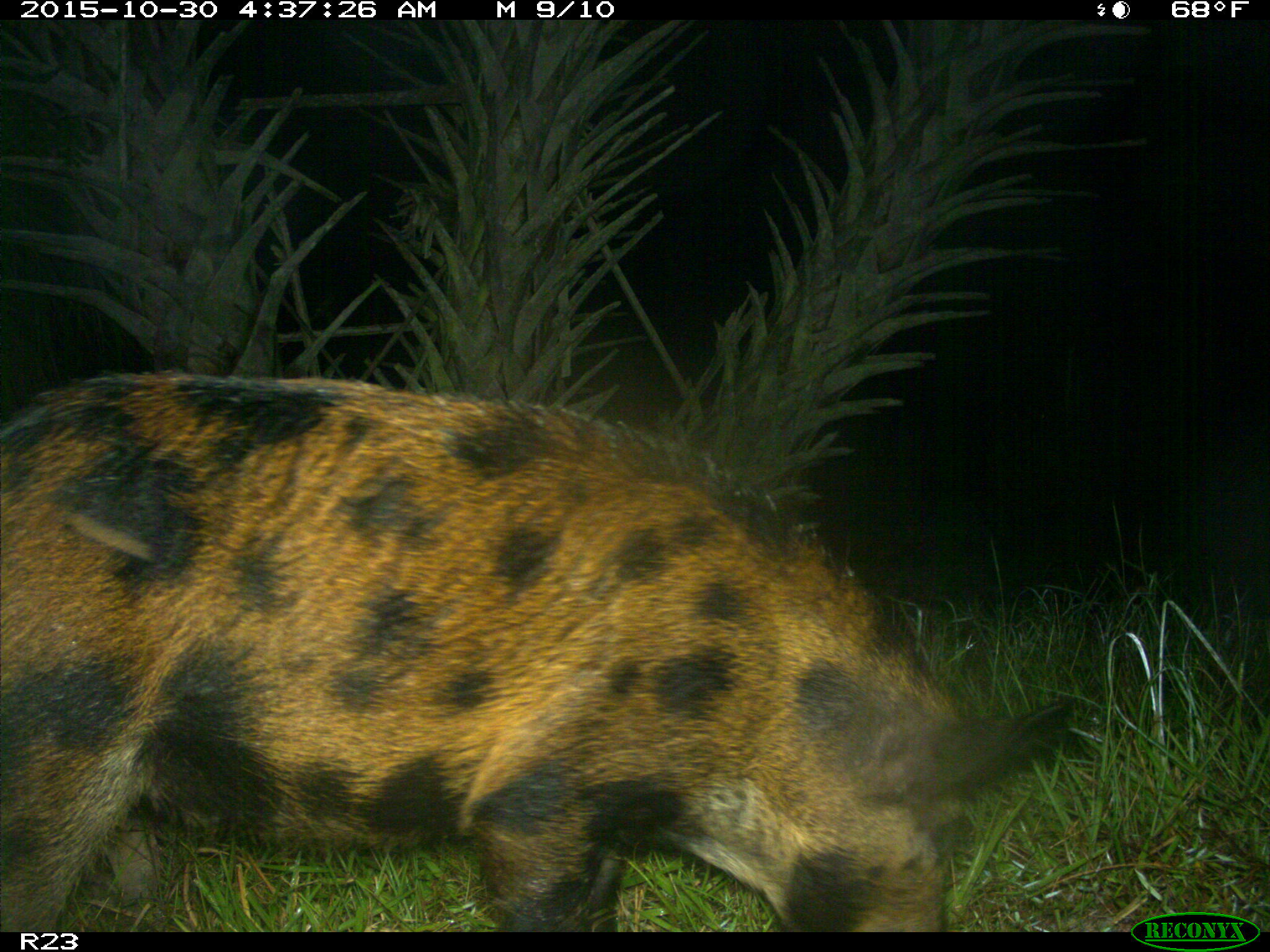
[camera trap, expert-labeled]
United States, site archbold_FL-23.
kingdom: Animalia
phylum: Chordata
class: Mammalia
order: Artiodactyla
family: Suidae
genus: Sus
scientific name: Sus scrofa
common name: wild boar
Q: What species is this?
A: Sus scrofa (wild boar).